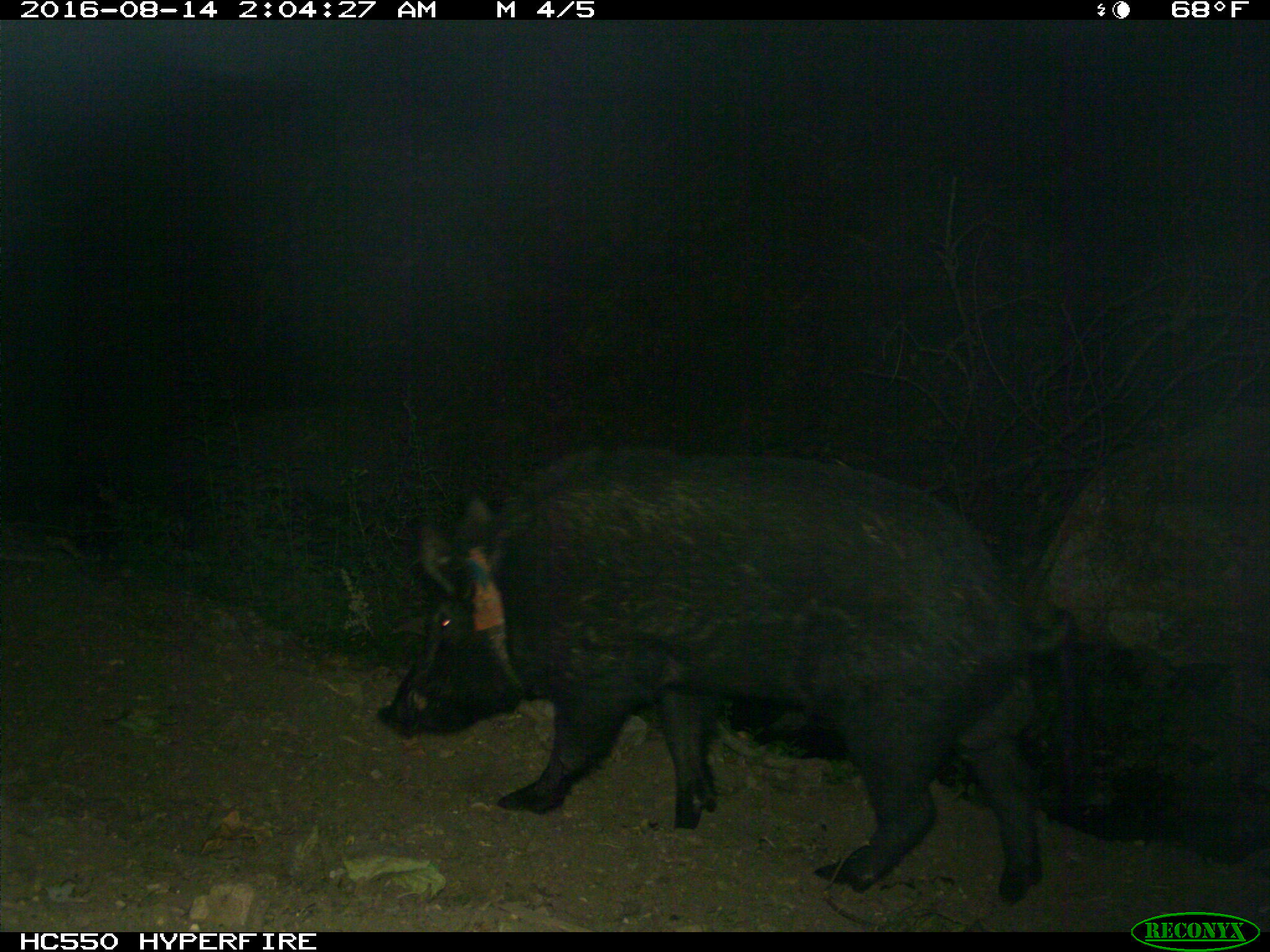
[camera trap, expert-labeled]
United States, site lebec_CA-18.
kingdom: Animalia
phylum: Chordata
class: Mammalia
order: Artiodactyla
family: Suidae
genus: Sus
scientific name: Sus scrofa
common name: wild boar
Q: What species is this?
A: Sus scrofa (wild boar).